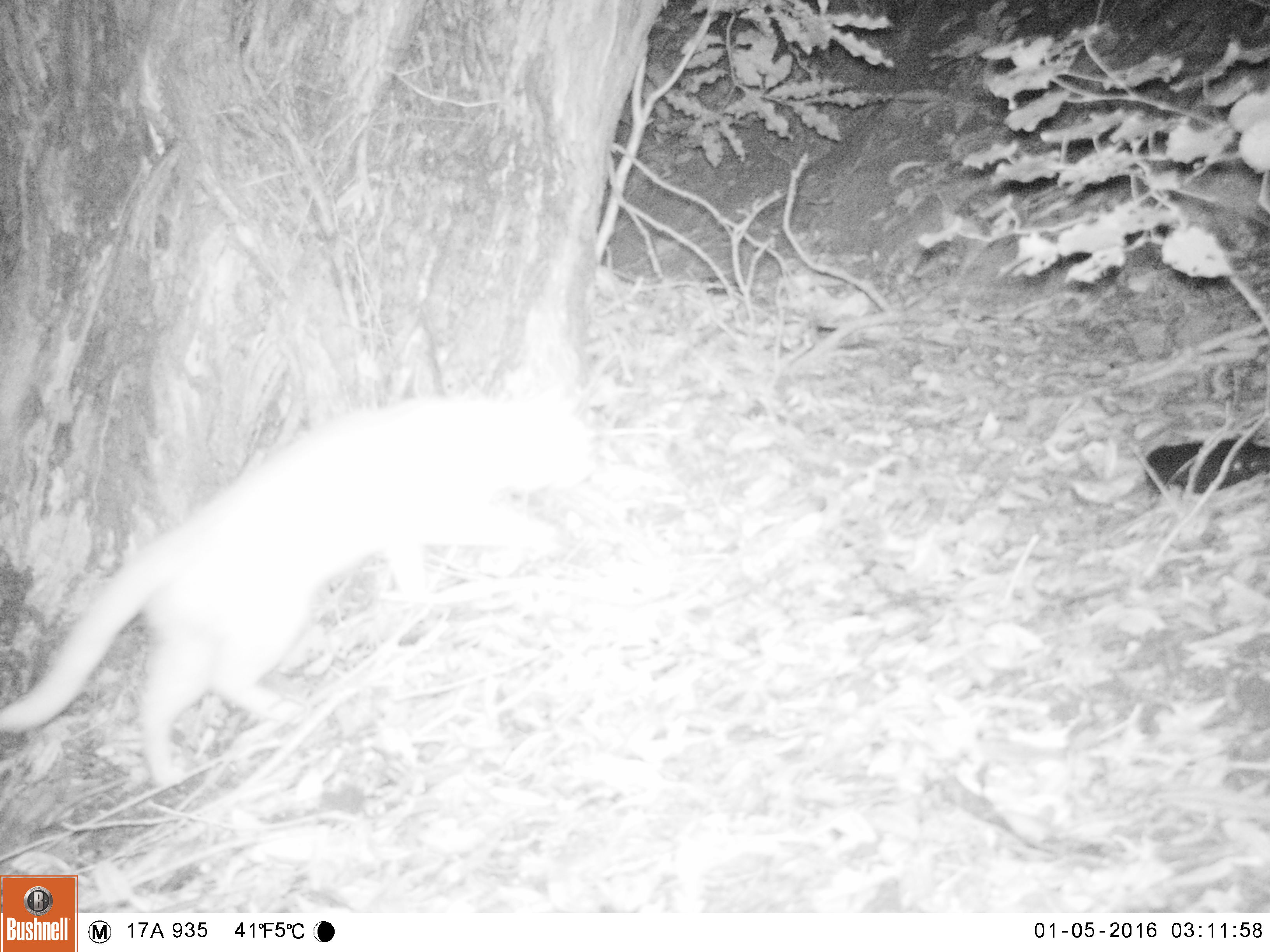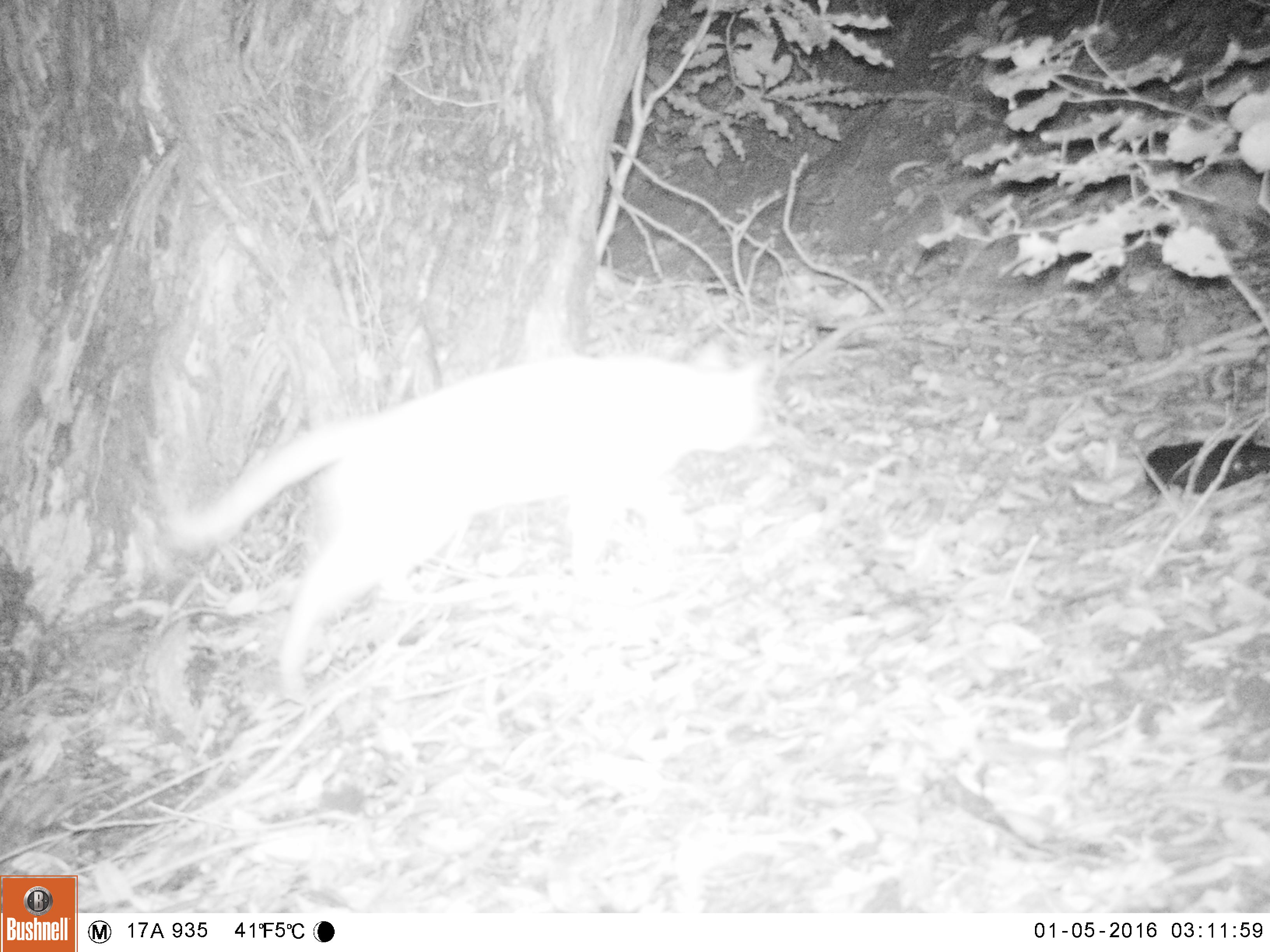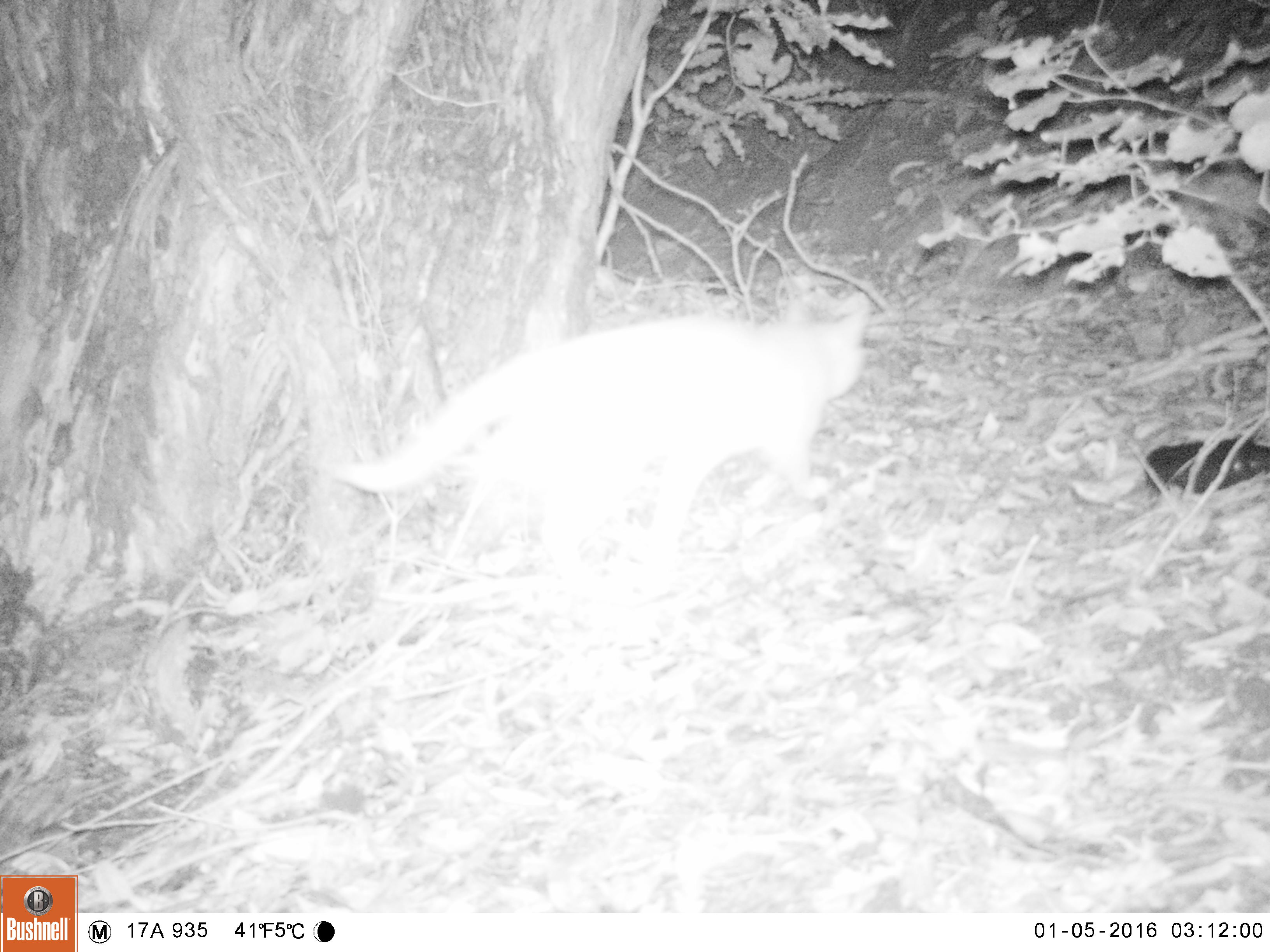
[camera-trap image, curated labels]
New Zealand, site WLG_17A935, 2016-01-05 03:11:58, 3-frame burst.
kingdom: Animalia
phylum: Chordata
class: Mammalia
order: Carnivora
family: Felidae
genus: Felis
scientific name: Felis catus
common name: domestic cat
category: cat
Cat (domestic cat) (Felis catus).